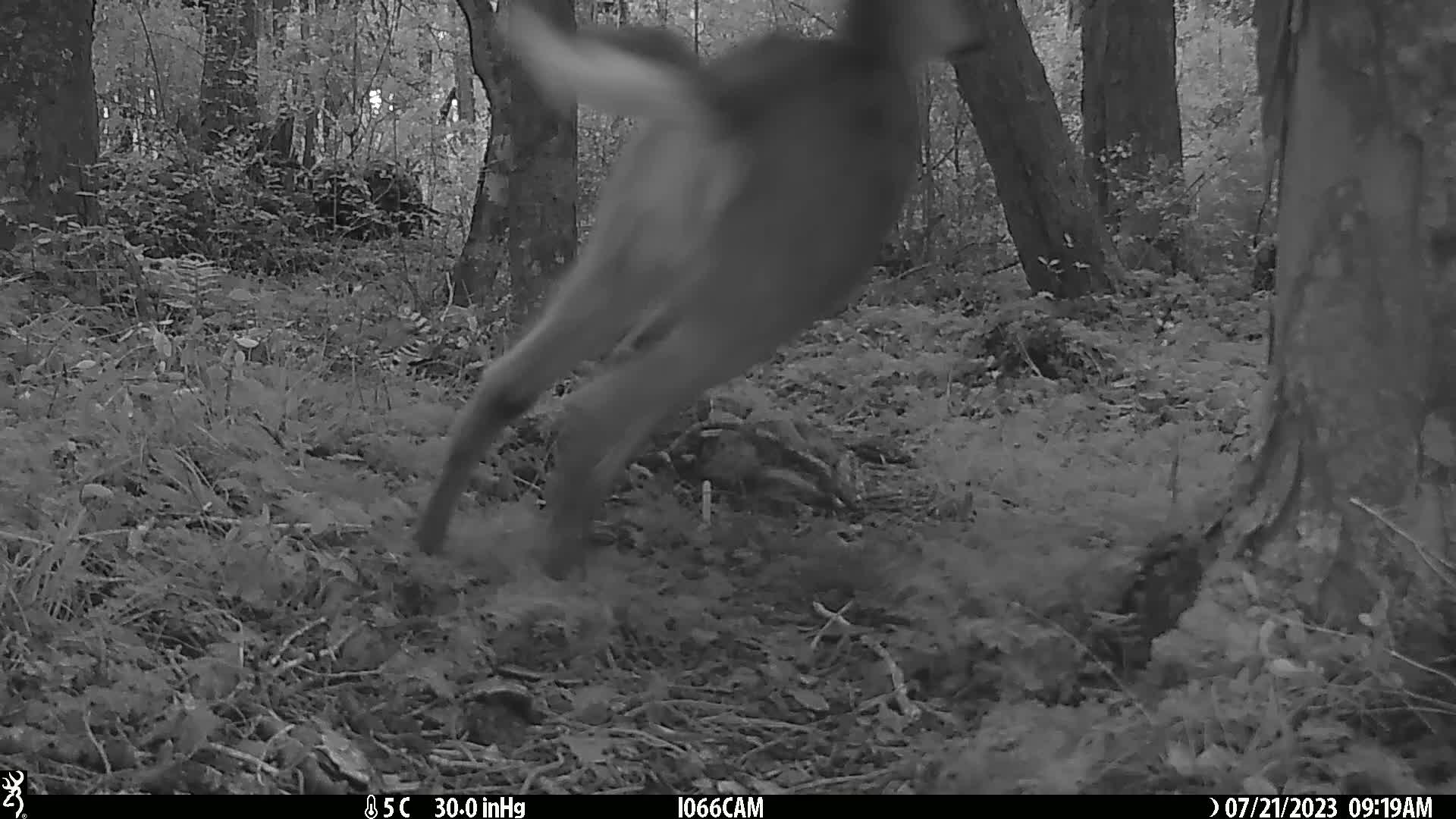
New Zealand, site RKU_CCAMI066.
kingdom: Animalia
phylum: Chordata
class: Mammalia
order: Artiodactyla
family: Cervidae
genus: Odocoileus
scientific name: Odocoileus virginianus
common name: white-tailed deer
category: white tailed deer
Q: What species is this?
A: White tailed deer (white-tailed deer) (Odocoileus virginianus).